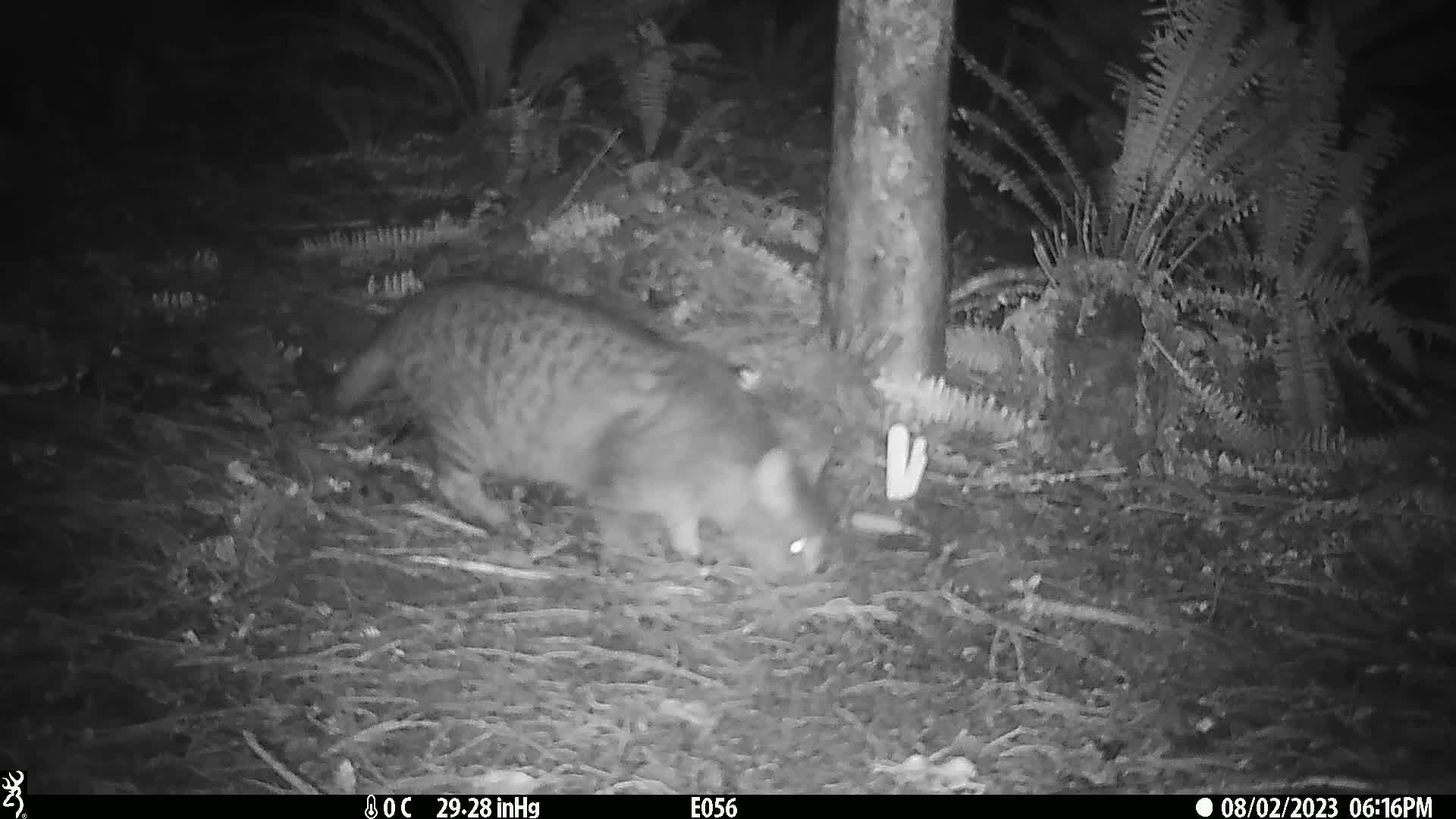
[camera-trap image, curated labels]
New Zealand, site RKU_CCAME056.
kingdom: Animalia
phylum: Chordata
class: Mammalia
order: Carnivora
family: Felidae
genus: Felis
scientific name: Felis catus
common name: domestic cat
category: cat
Cat (domestic cat) (Felis catus).